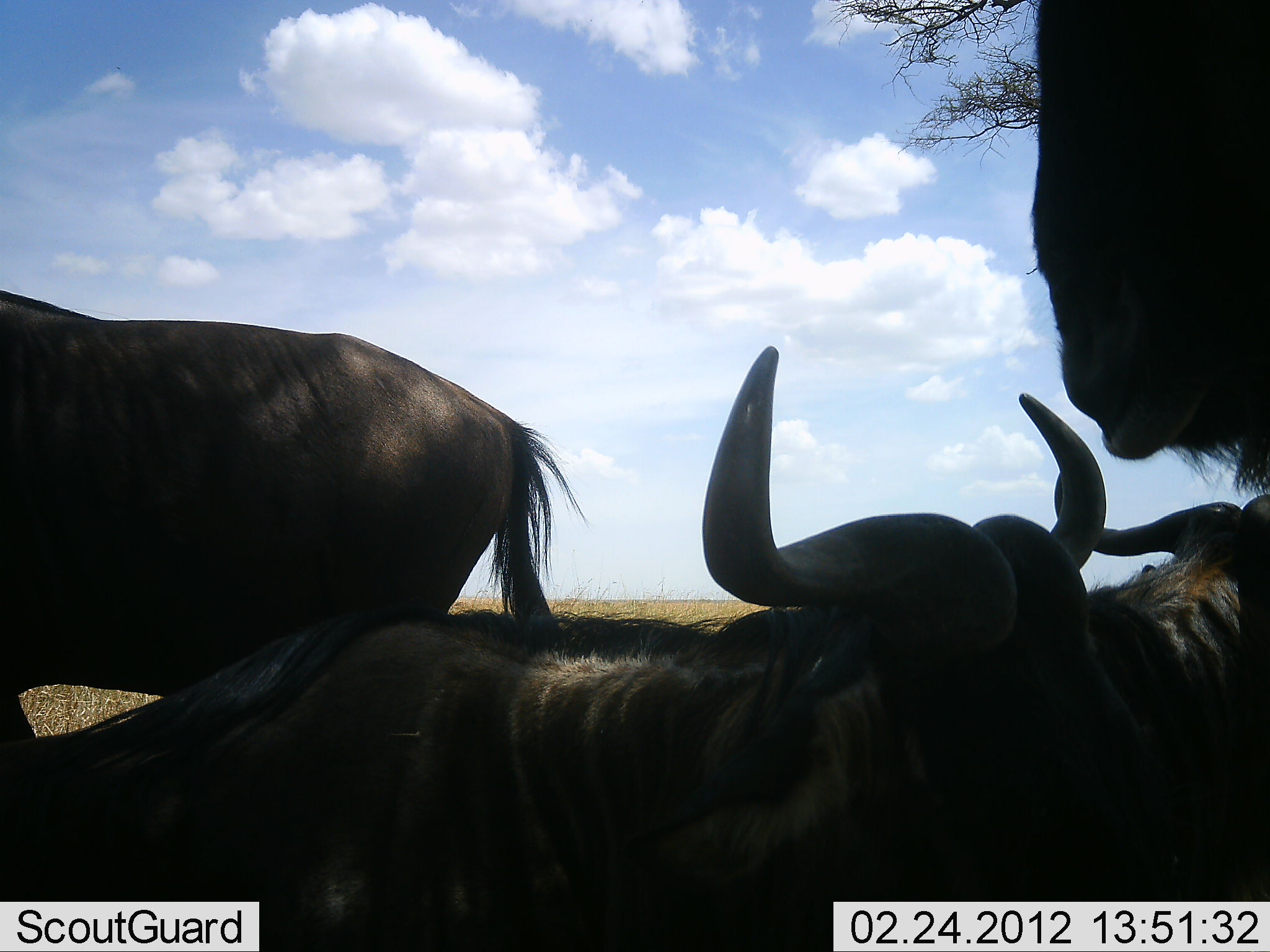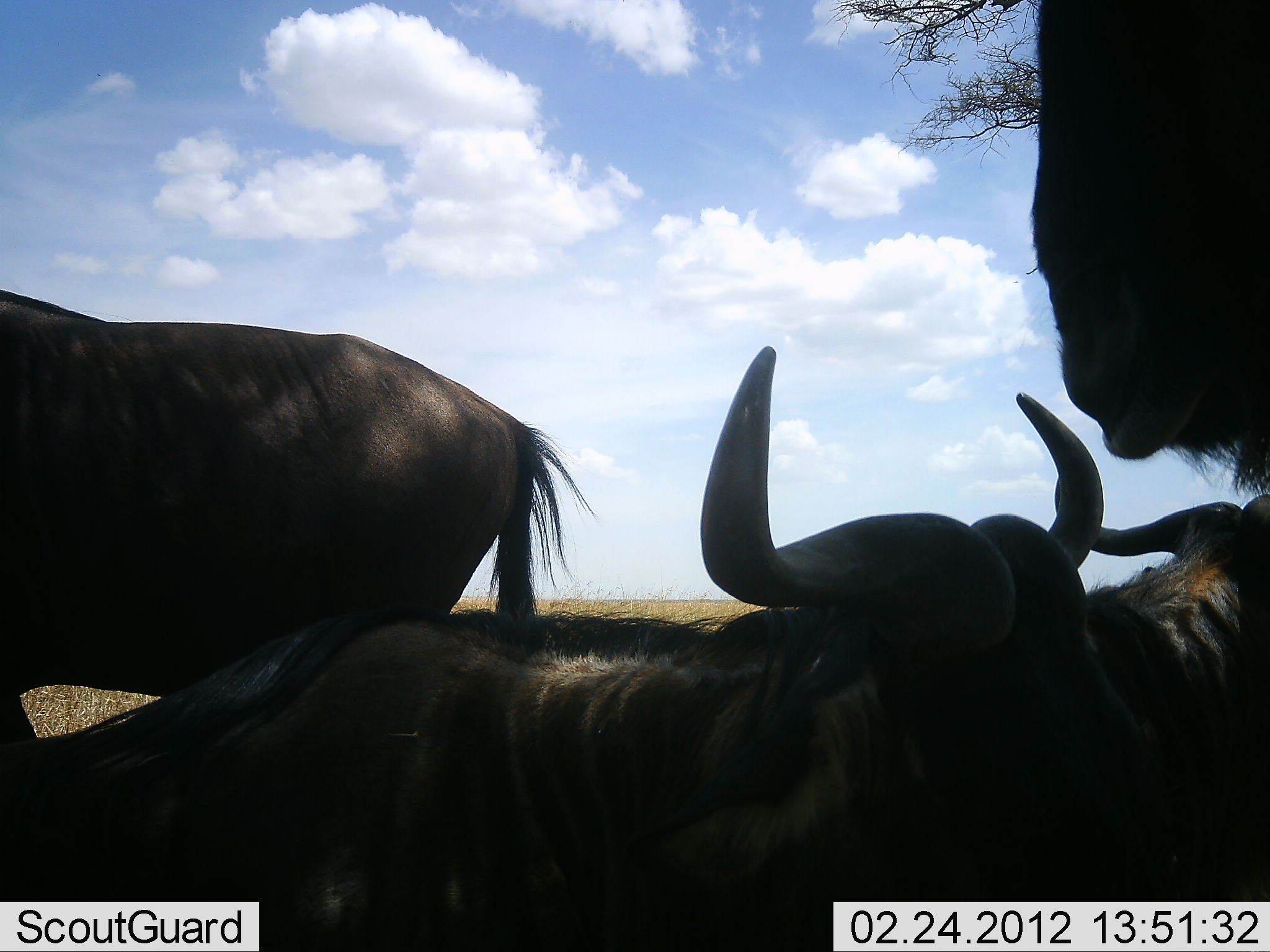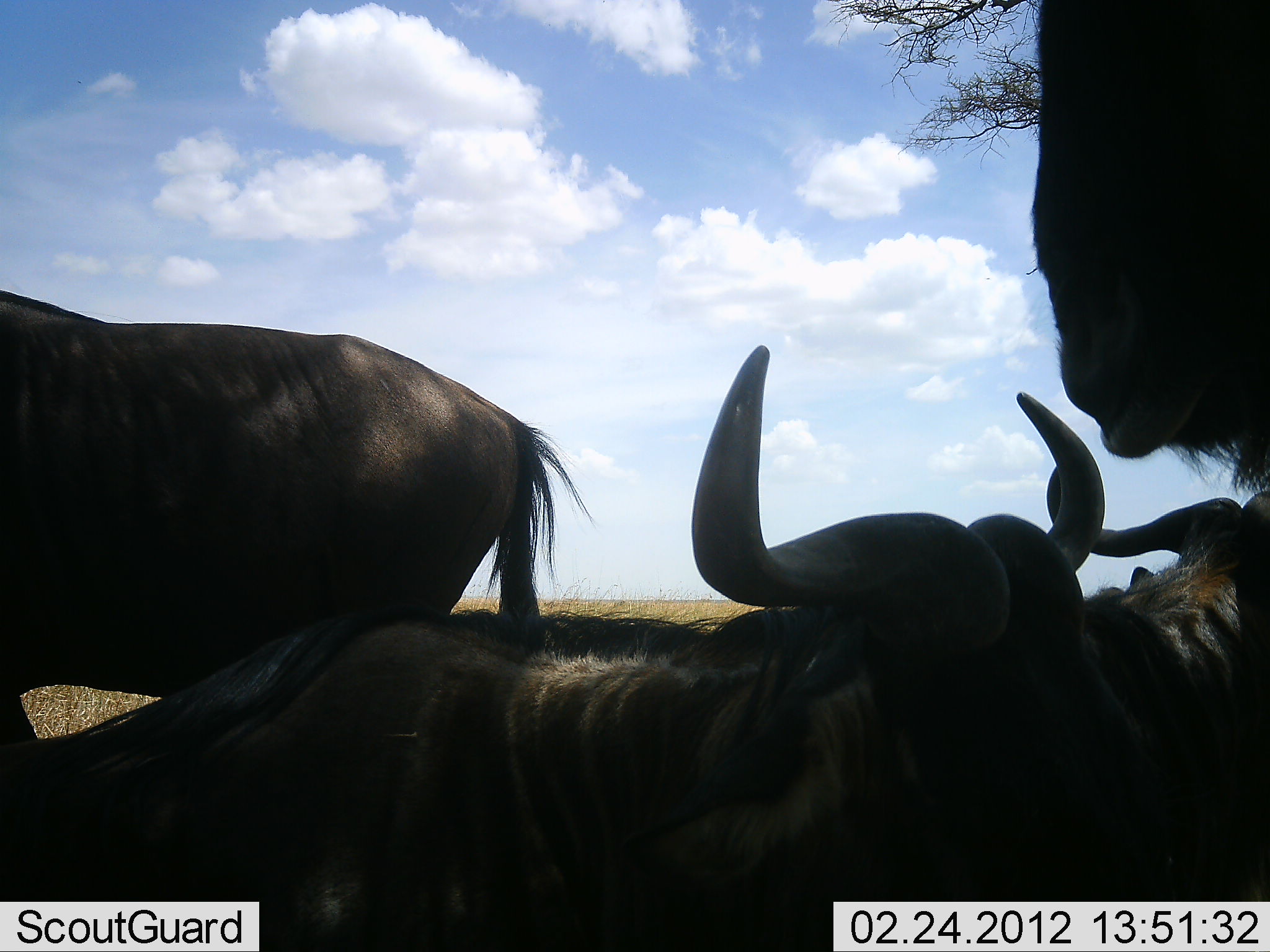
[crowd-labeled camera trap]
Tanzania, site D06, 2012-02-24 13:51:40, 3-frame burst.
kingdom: Animalia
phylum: Chordata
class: Mammalia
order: Artiodactyla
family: Bovidae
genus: Connochaetes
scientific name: Connochaetes taurinus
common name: blue wildebeest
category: wildebeest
Wildebeest (blue wildebeest) (Connochaetes taurinus), count 4. Behavior (volunteer vote fractions): standing 74%, resting 96%, moving 0%, interacting 4%. Young present (vote fraction): 0%. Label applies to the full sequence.